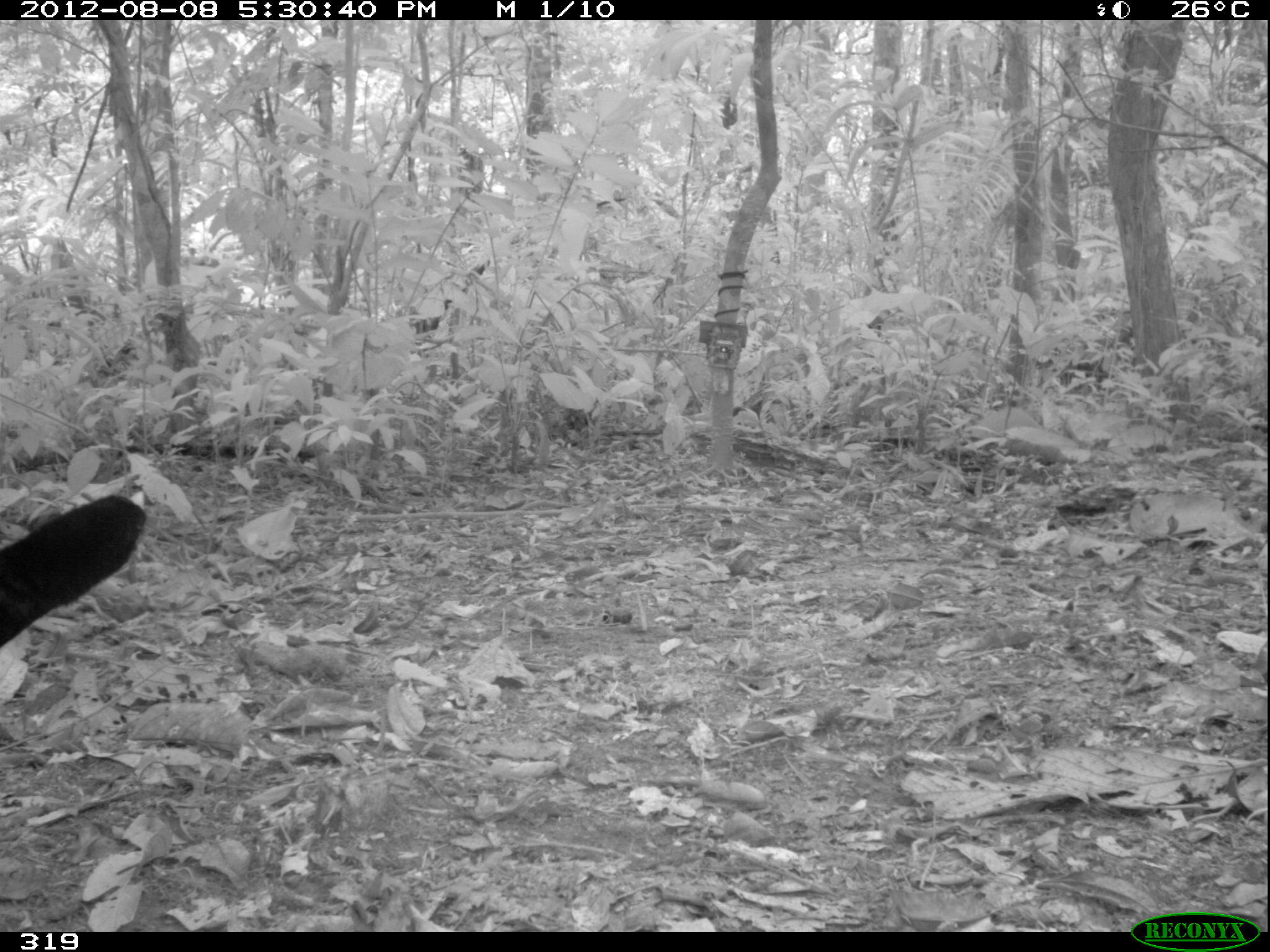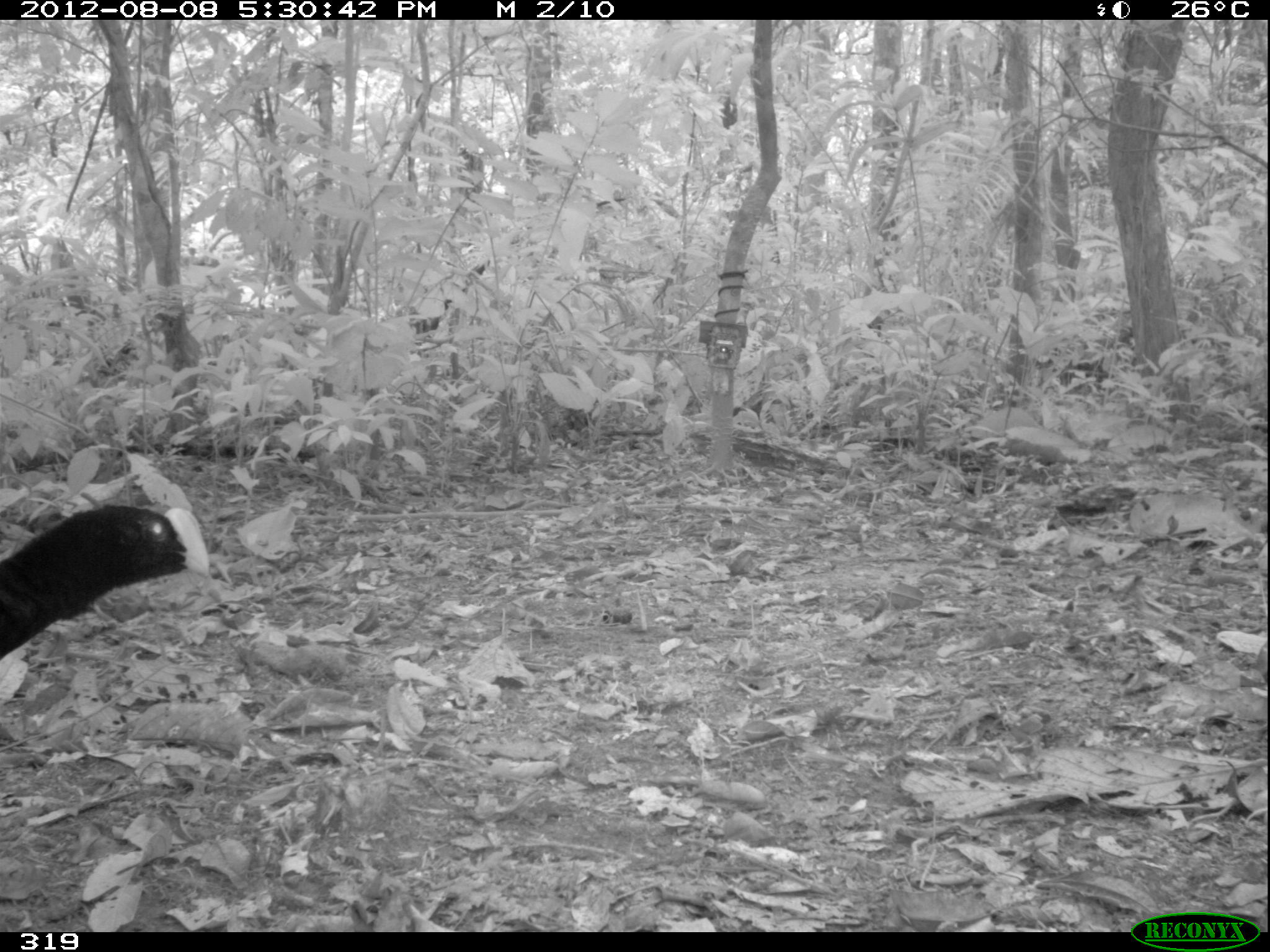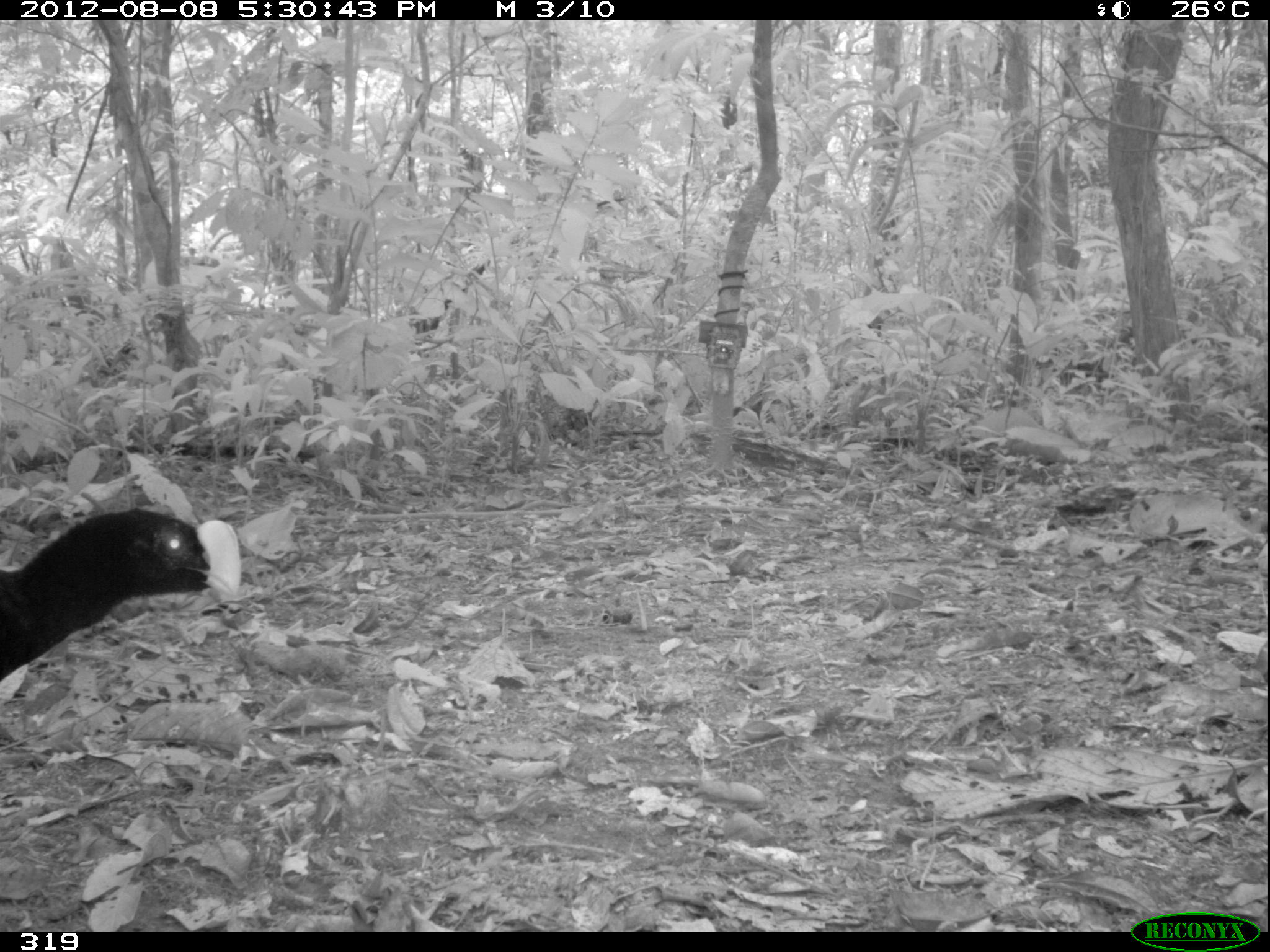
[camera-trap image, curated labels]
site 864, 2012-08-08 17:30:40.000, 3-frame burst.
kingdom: Animalia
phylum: Chordata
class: Aves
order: Galliformes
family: Cracidae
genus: Mitu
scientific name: Mitu tuberosum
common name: razor-billed curassow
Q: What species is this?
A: Mitu tuberosum (razor-billed curassow).